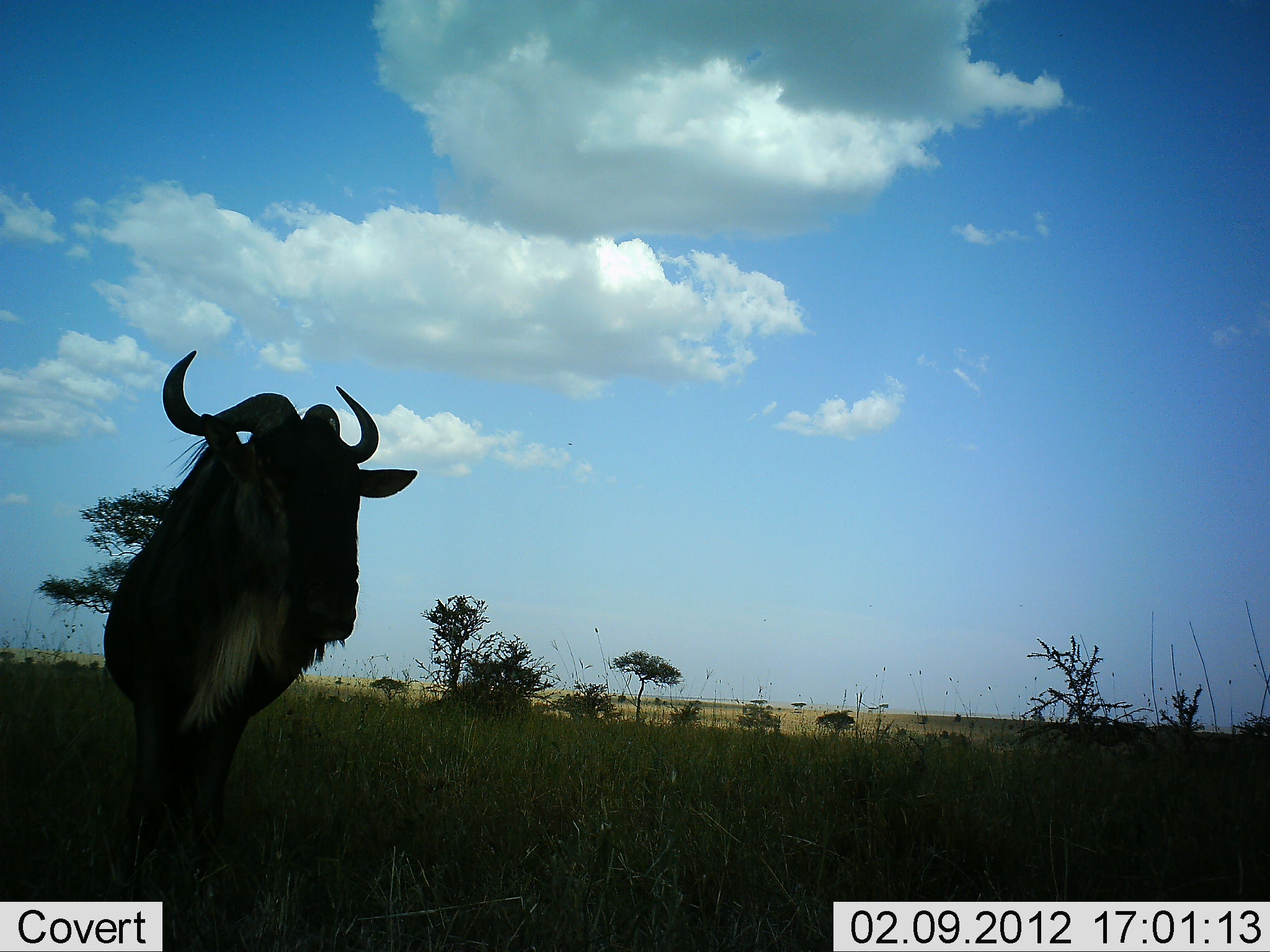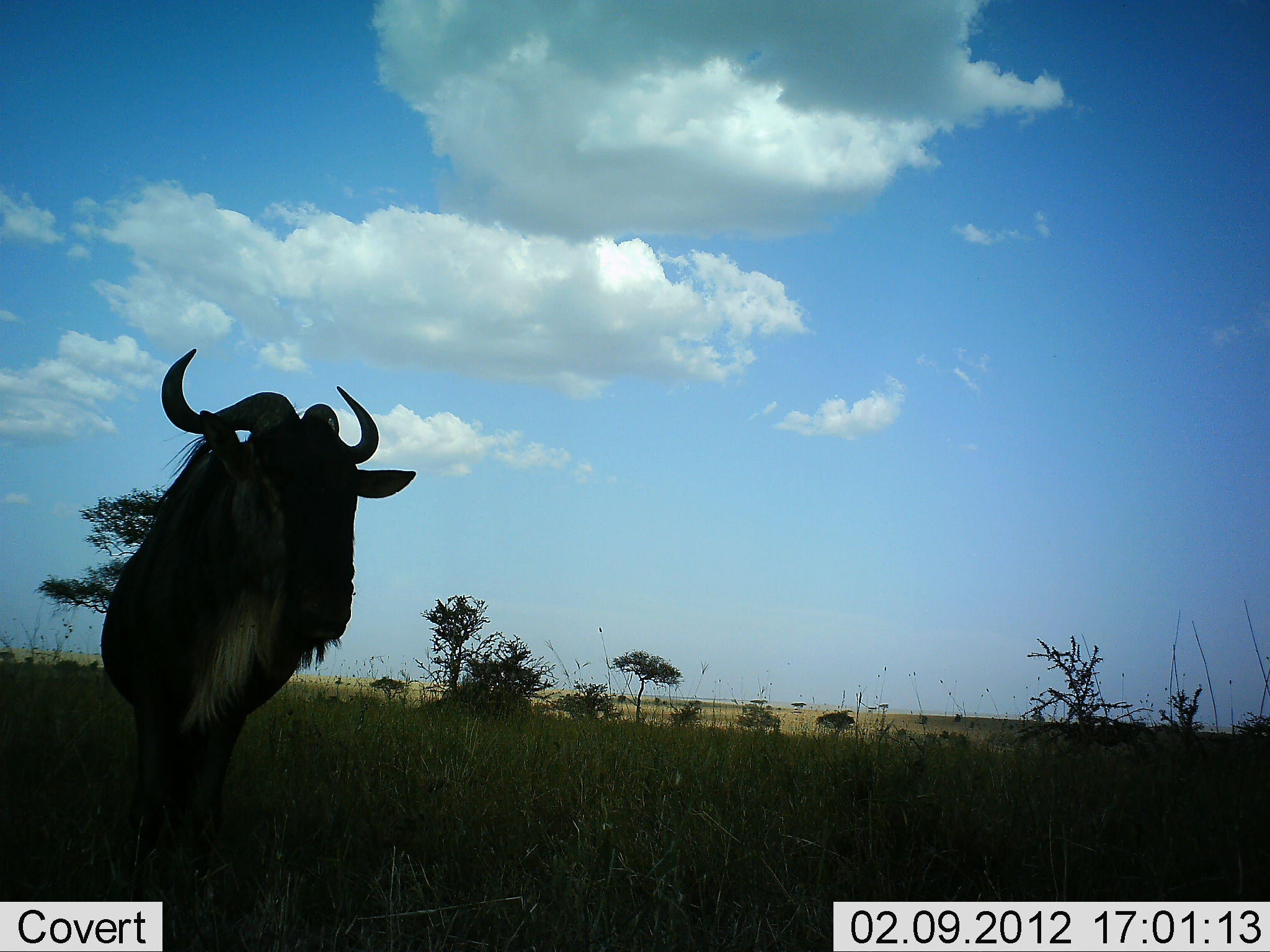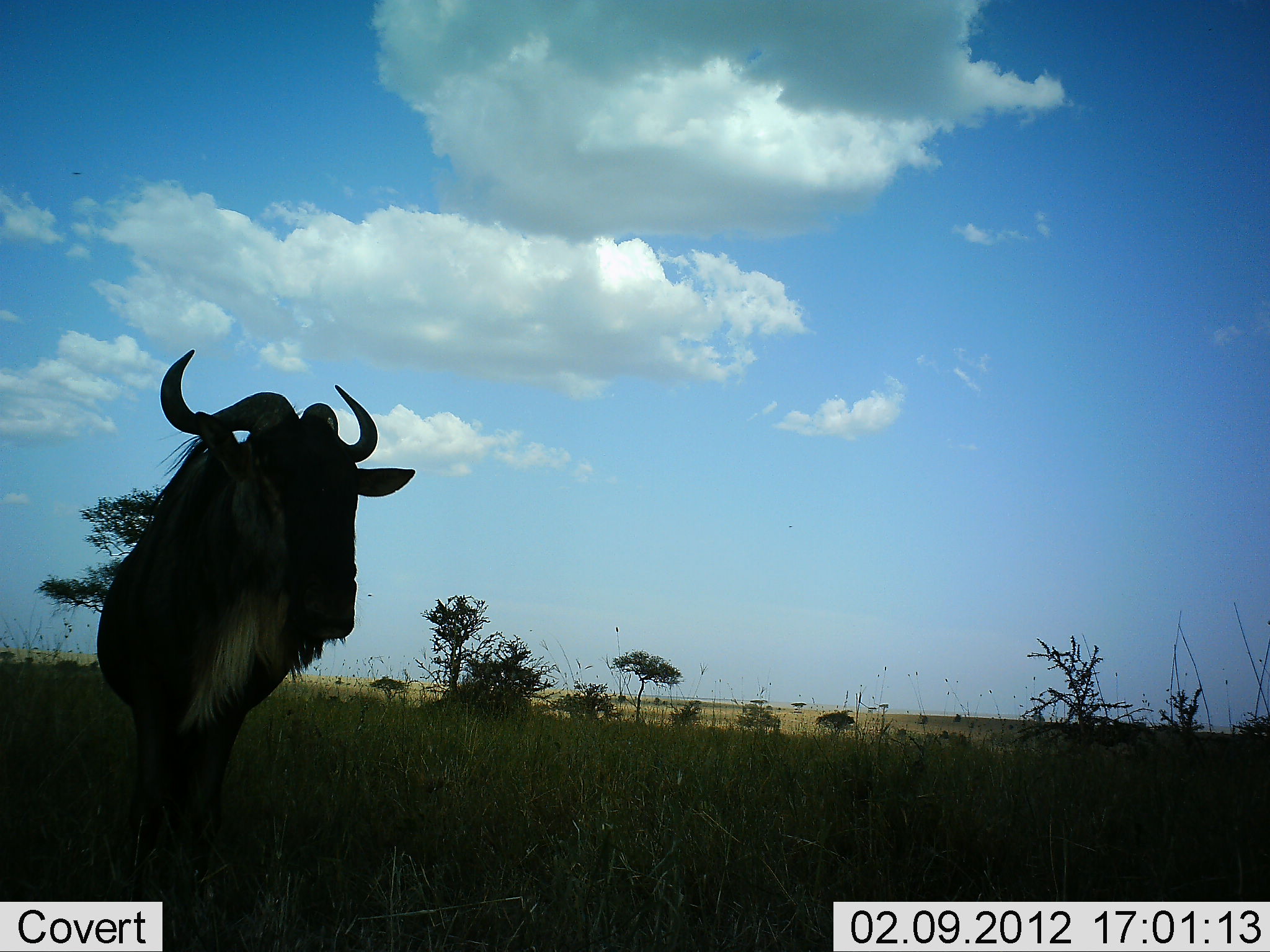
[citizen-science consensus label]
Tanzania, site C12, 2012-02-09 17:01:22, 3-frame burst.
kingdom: Animalia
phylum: Chordata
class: Mammalia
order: Artiodactyla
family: Bovidae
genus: Connochaetes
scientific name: Connochaetes taurinus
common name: blue wildebeest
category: wildebeest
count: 1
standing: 89%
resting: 0%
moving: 5%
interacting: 0%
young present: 0%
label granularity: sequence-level